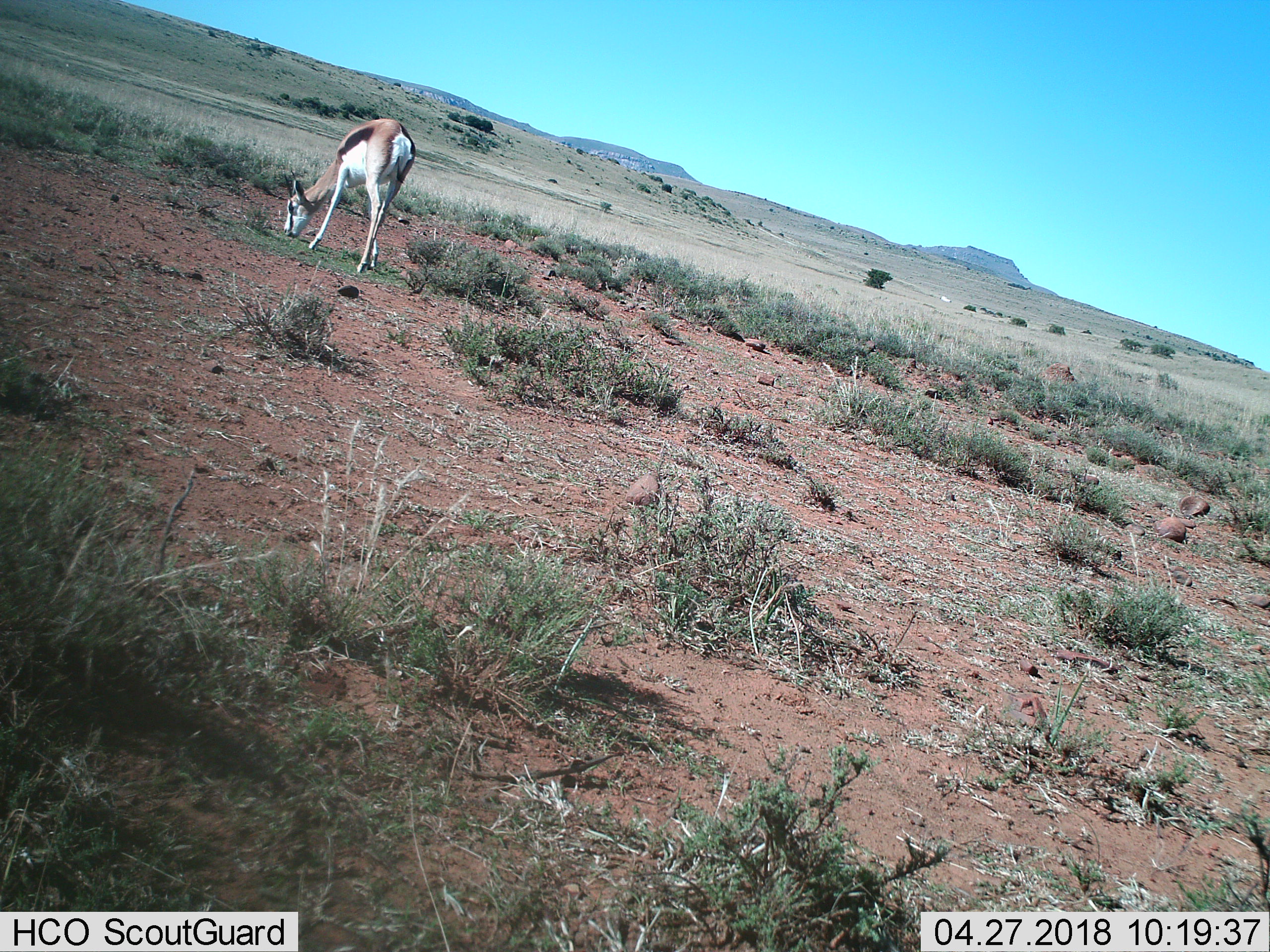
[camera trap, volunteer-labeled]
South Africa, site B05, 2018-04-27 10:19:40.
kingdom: Animalia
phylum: Chordata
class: Mammalia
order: Artiodactyla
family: Bovidae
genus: Antidorcas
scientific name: Antidorcas marsupialis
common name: springbok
Springbok (Antidorcas marsupialis), count 1. Behavior (volunteer vote fractions): standing 12%, resting 0%, moving 12%, interacting 0%. Young present (vote fraction): 12%. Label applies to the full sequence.